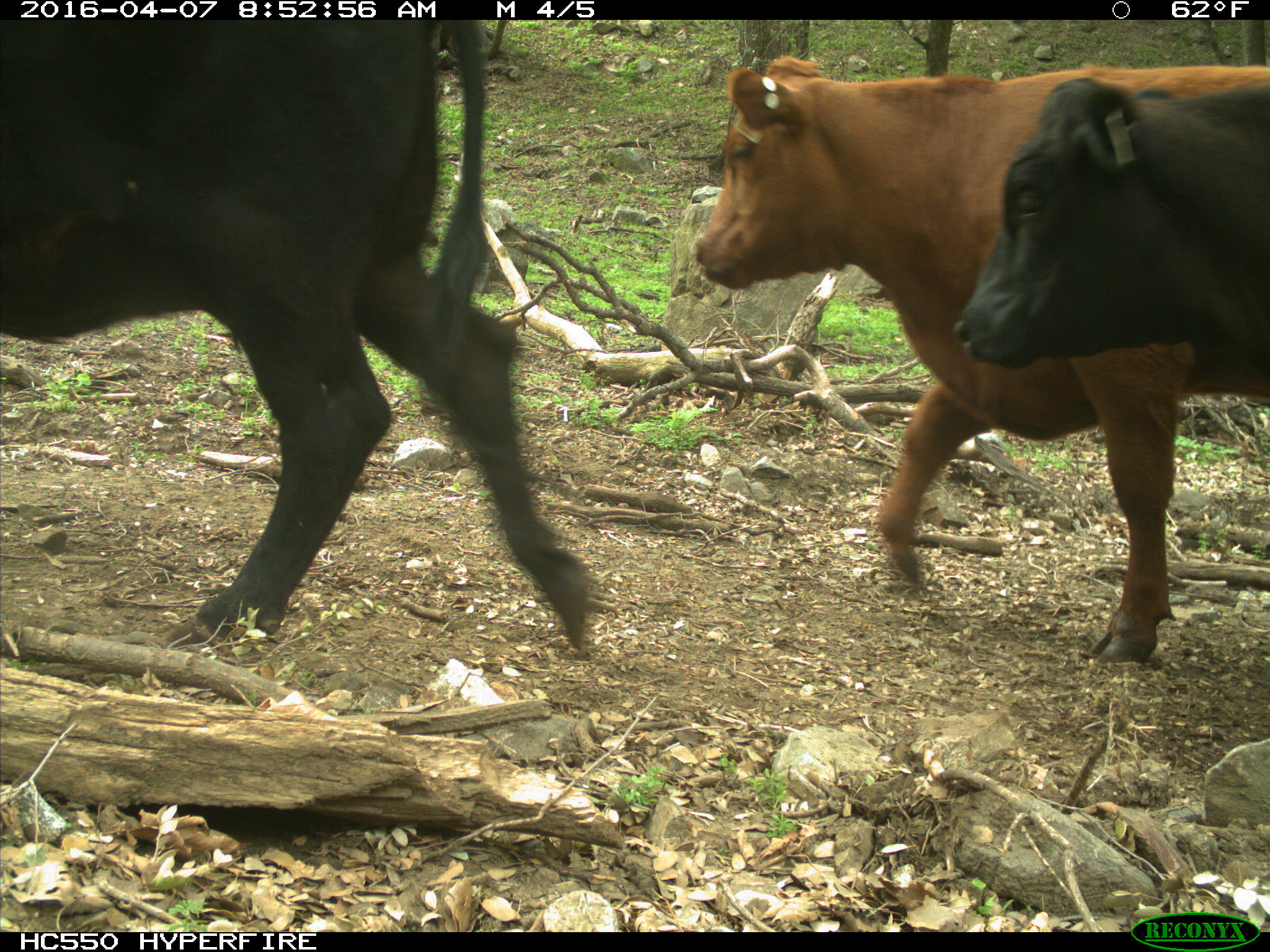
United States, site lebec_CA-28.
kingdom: Animalia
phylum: Chordata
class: Mammalia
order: Artiodactyla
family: Bovidae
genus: Bos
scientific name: Bos taurus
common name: domestic cow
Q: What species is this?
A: Bos taurus (domestic cow).